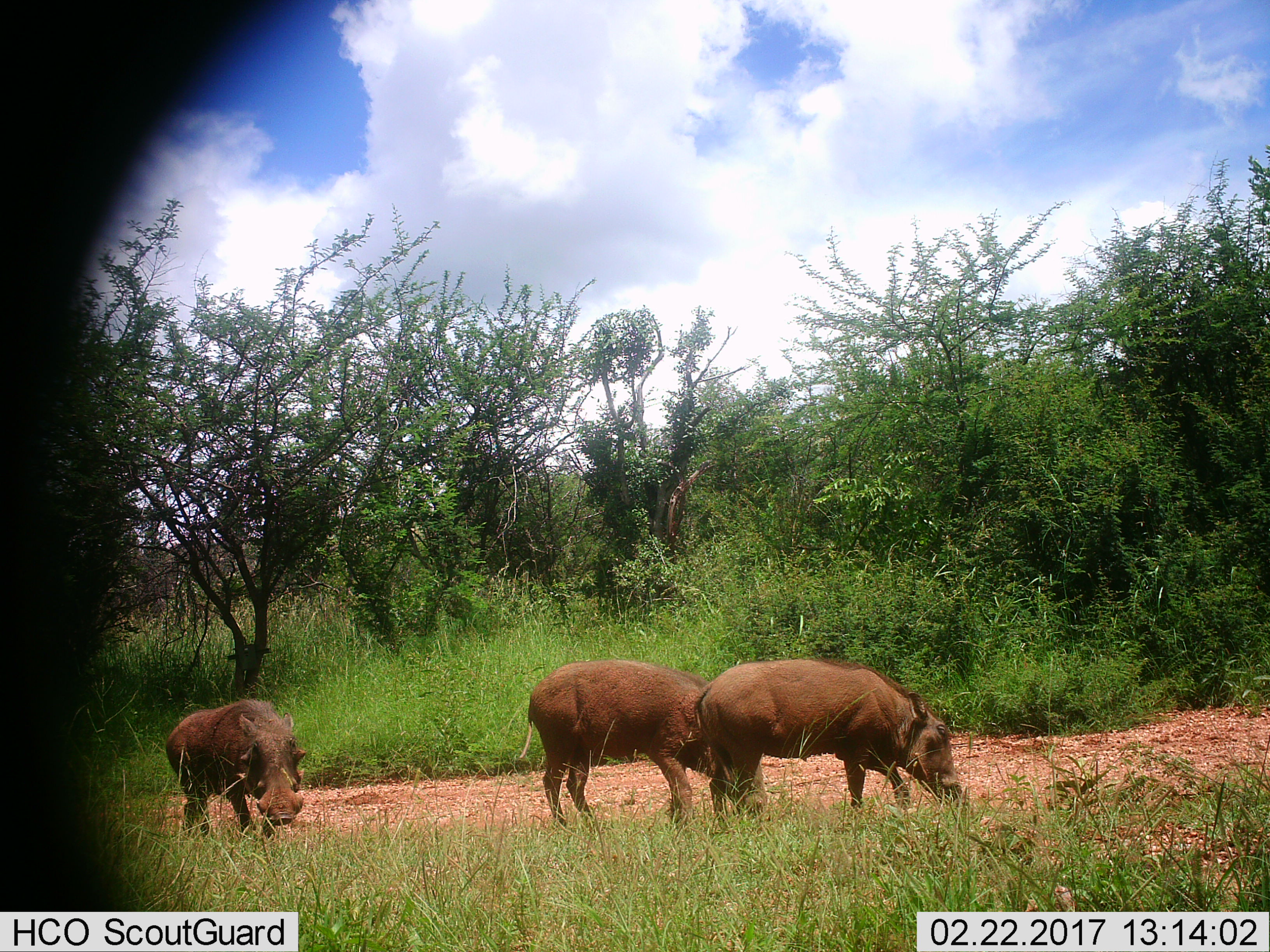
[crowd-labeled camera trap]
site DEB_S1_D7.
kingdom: Animalia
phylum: Chordata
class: Mammalia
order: Artiodactyla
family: Suidae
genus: Phacochoerus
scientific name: Phacochoerus africanus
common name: warthog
Warthog (Phacochoerus africanus), count 3. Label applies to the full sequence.